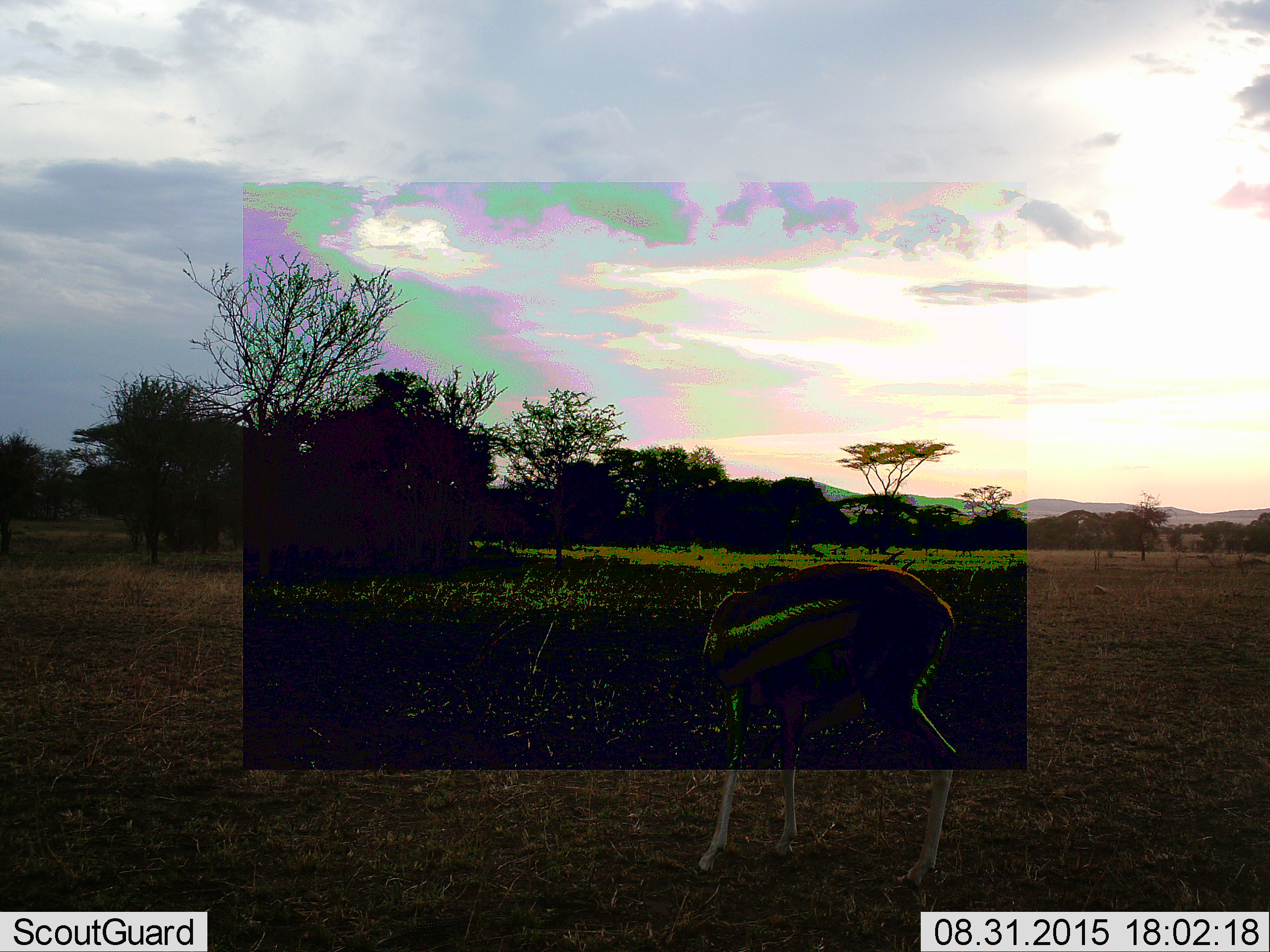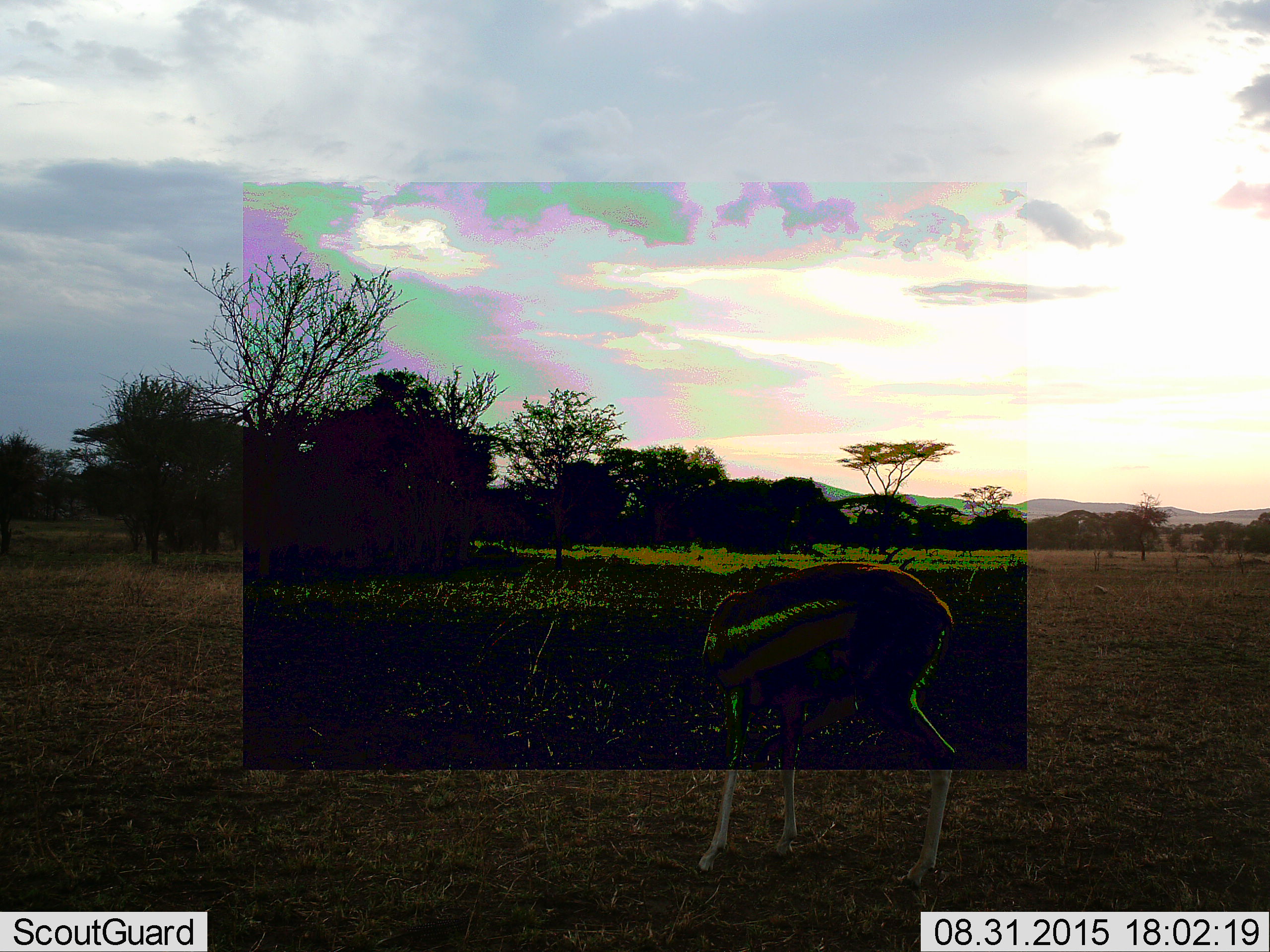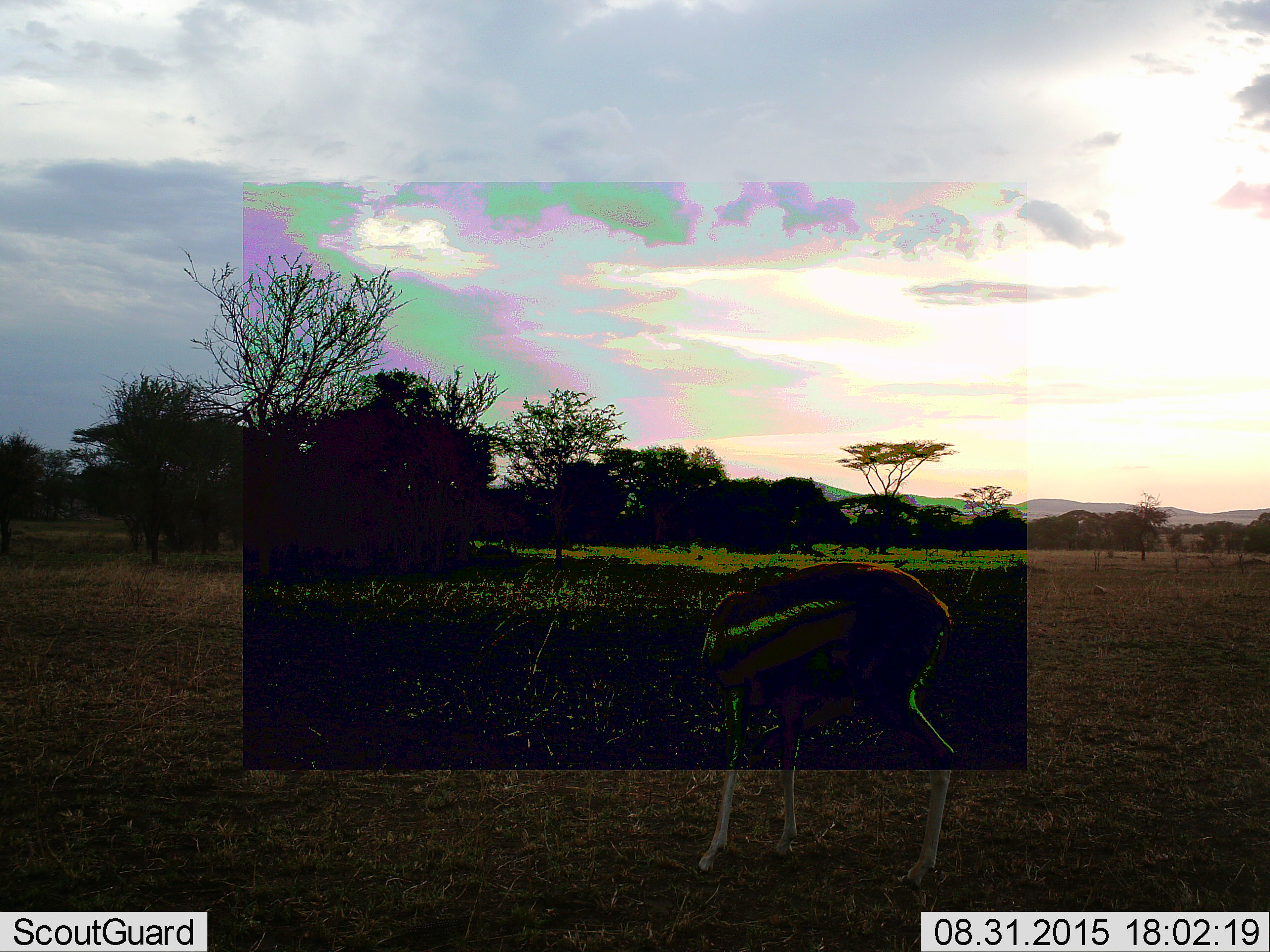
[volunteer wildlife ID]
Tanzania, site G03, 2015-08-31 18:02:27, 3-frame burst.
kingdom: Animalia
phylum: Chordata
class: Mammalia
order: Artiodactyla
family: Bovidae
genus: Eudorcas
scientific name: Eudorcas thomsonii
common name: thomson's gazelle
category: gazellethomsons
Gazellethomsons (thomson's gazelle) (Eudorcas thomsonii), count 1. Behavior (volunteer vote fractions): standing 94%, resting 0%, moving 12%, interacting 0%. Young present (vote fraction): 0%. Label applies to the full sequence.